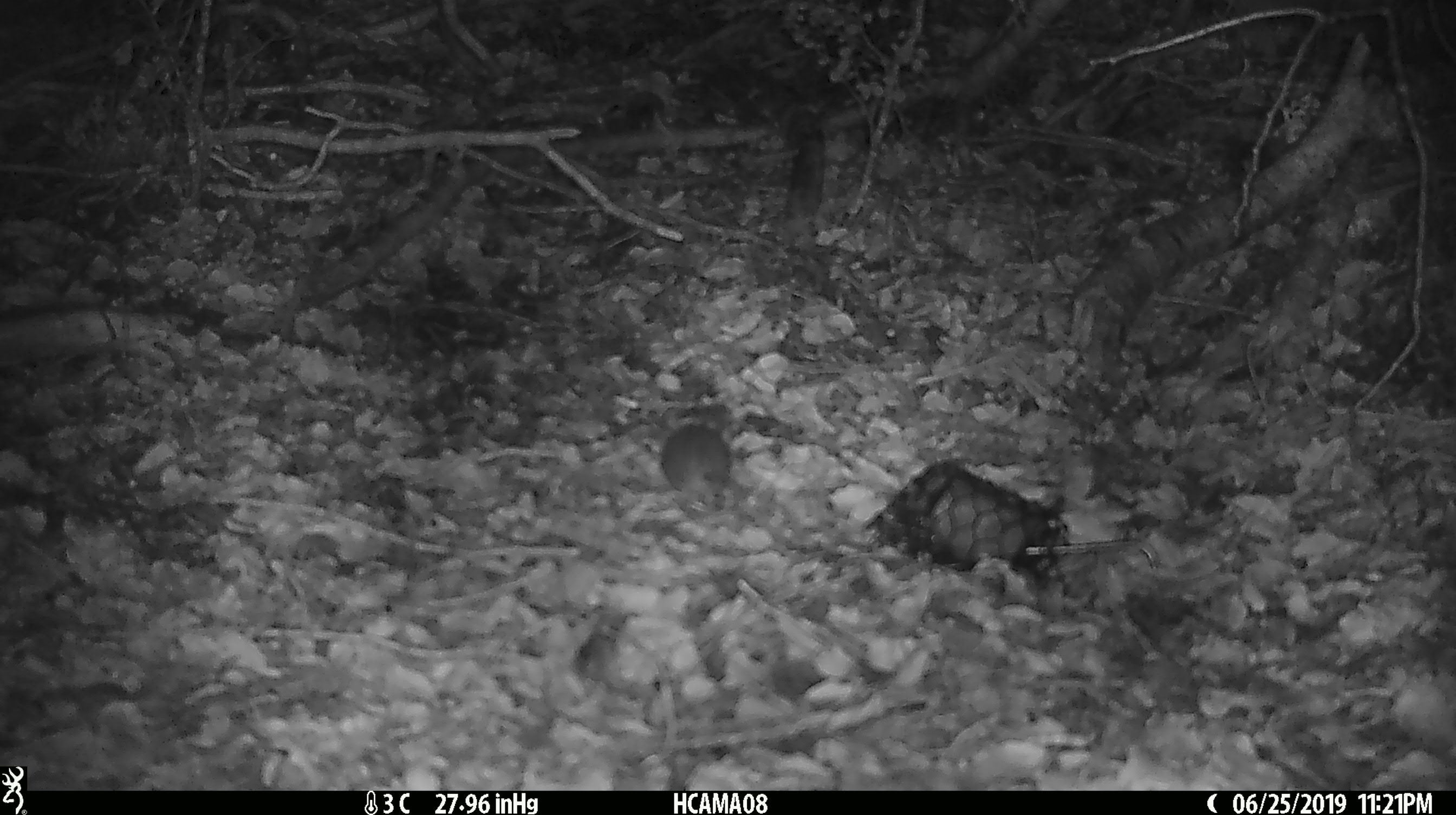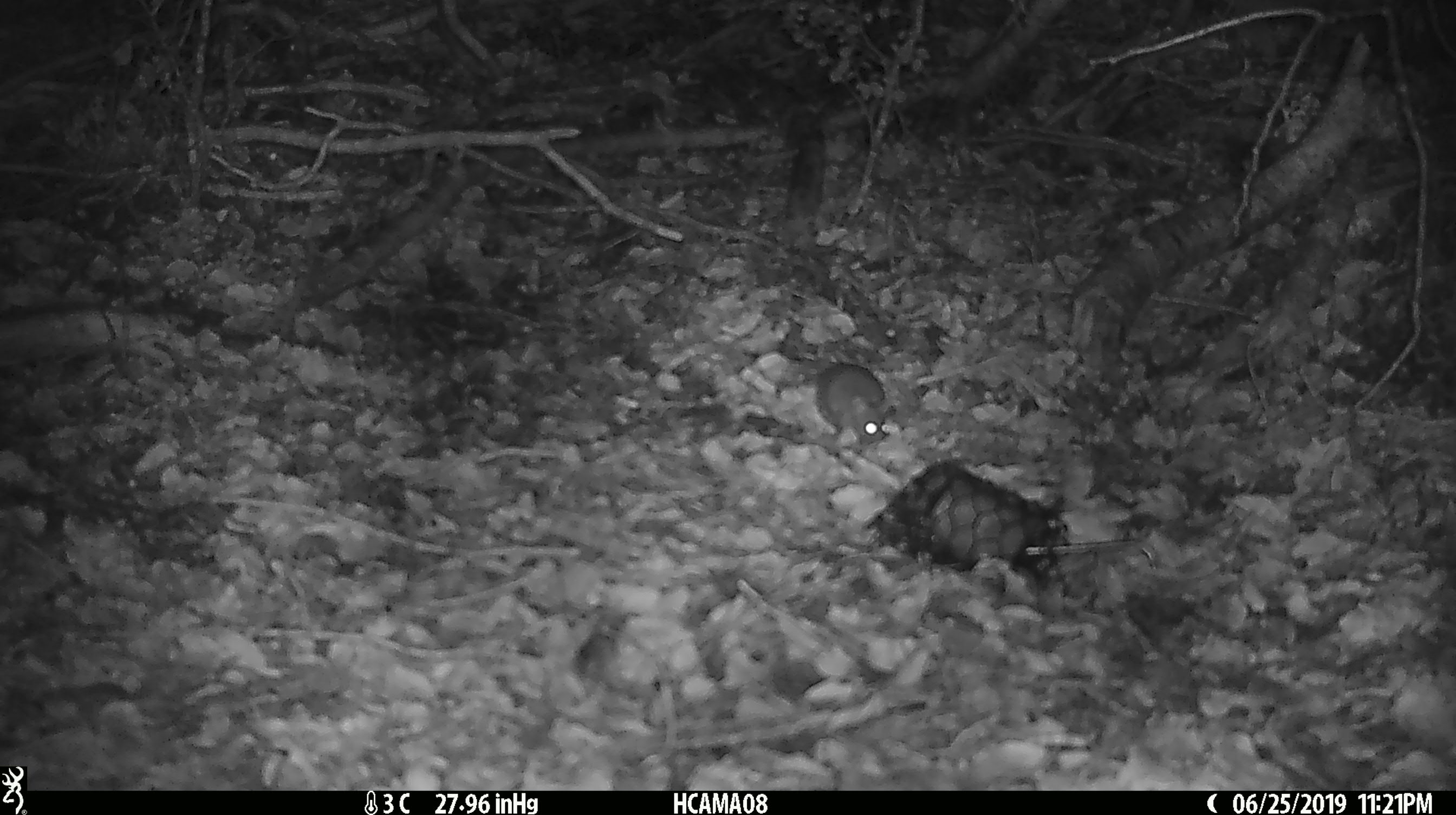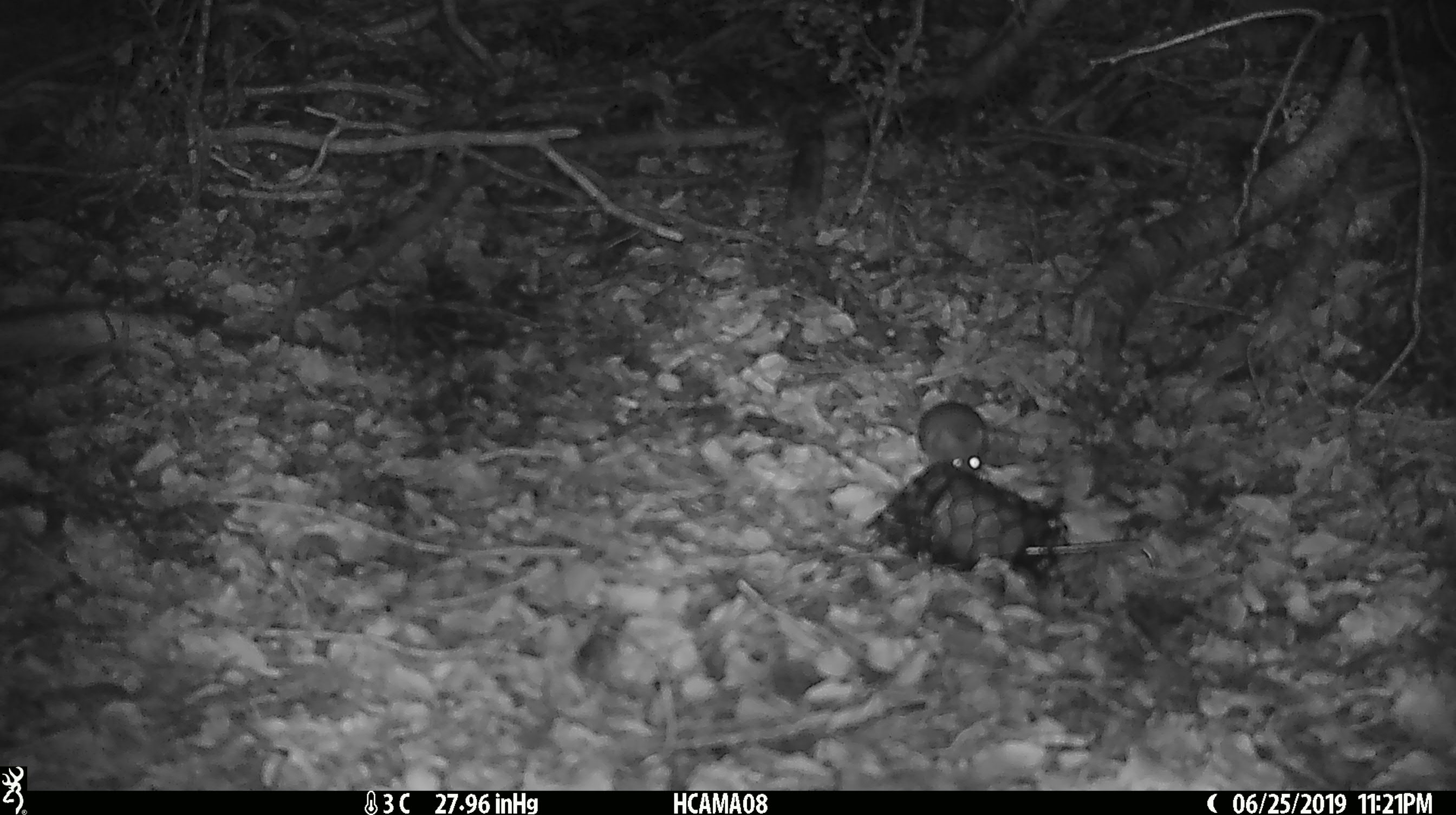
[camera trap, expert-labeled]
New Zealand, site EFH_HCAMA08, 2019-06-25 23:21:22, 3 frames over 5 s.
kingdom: Animalia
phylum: Chordata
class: Mammalia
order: Rodentia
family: Muridae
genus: Mus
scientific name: Mus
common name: mouse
Mouse (Mus).